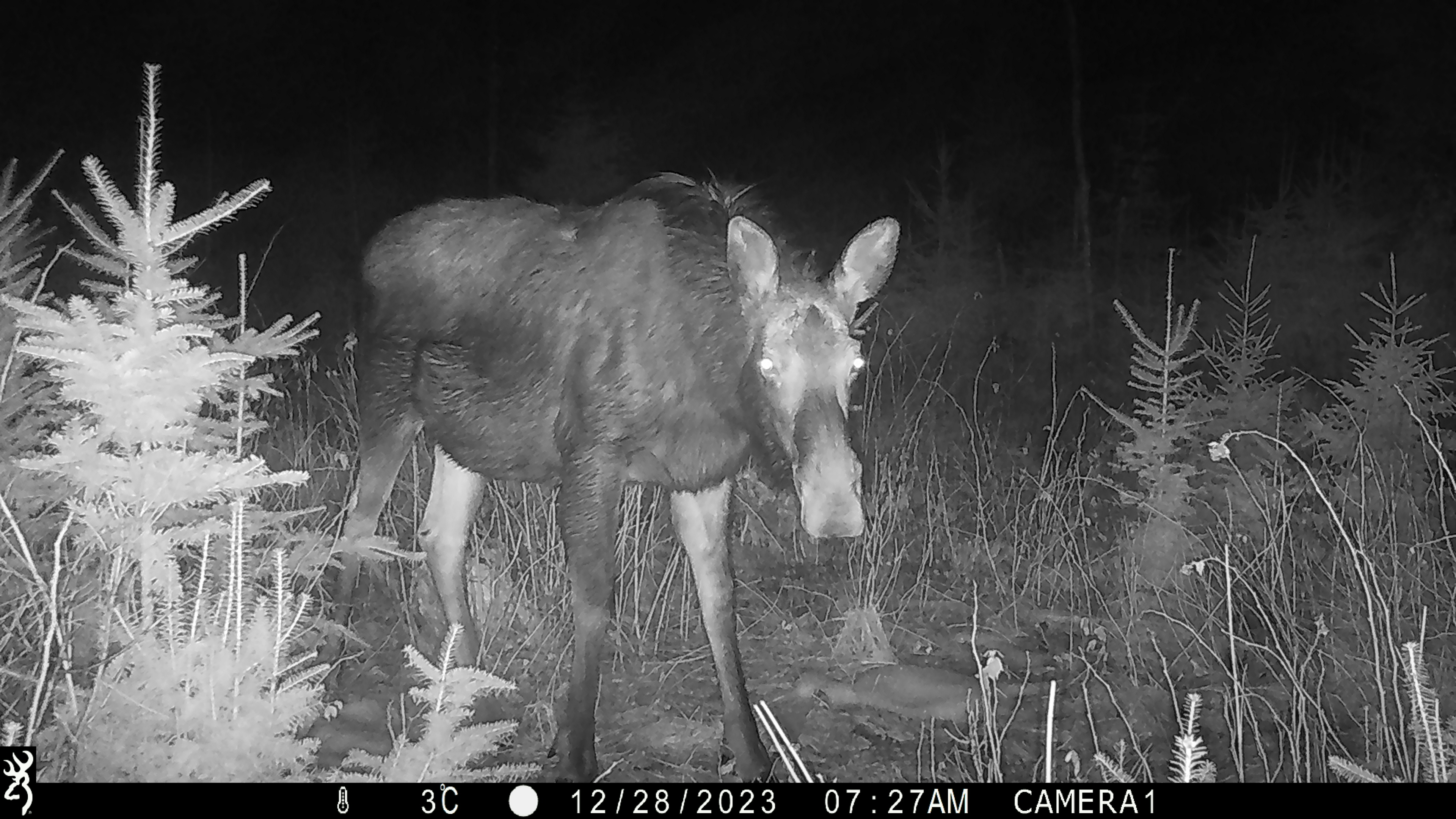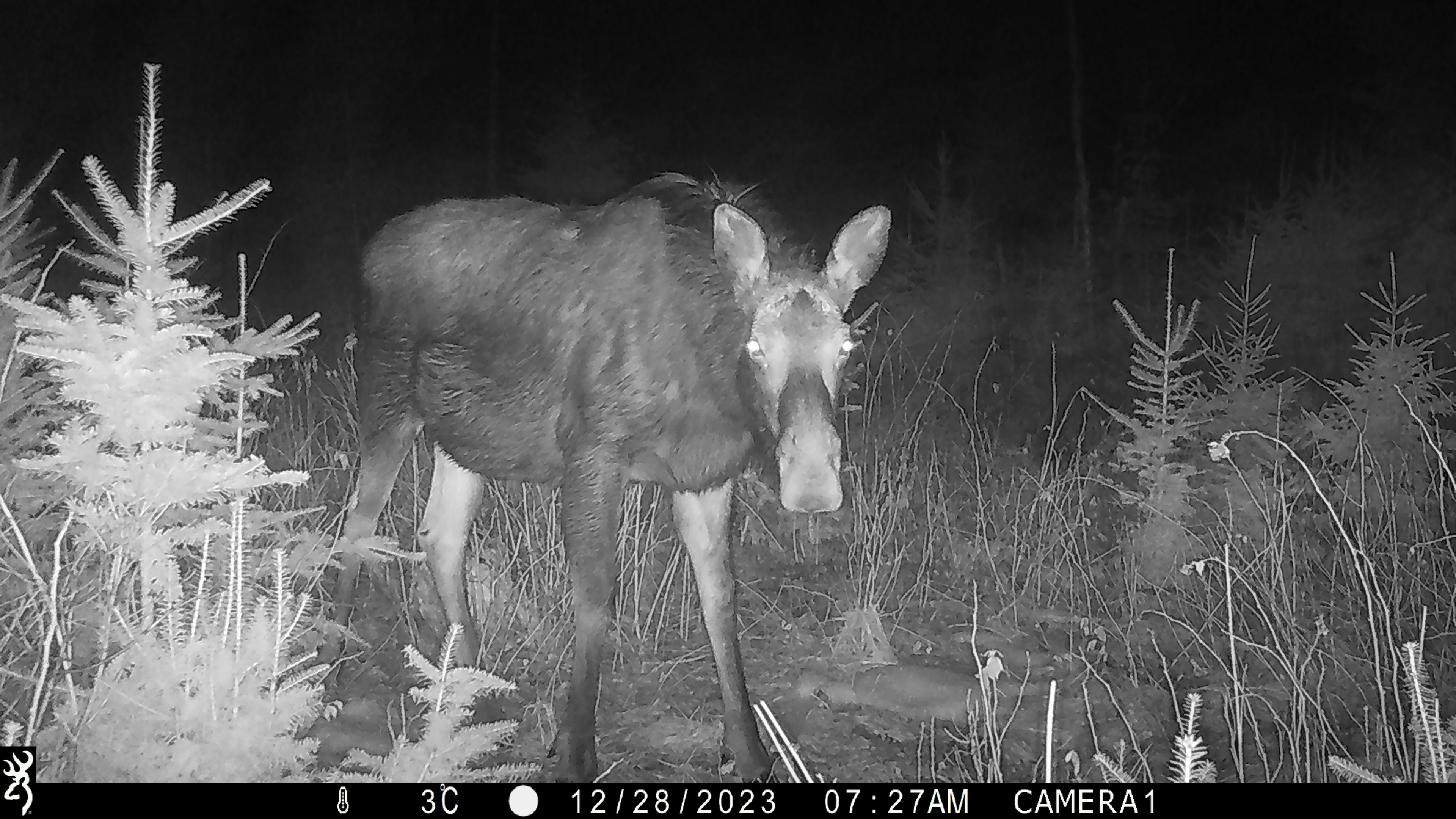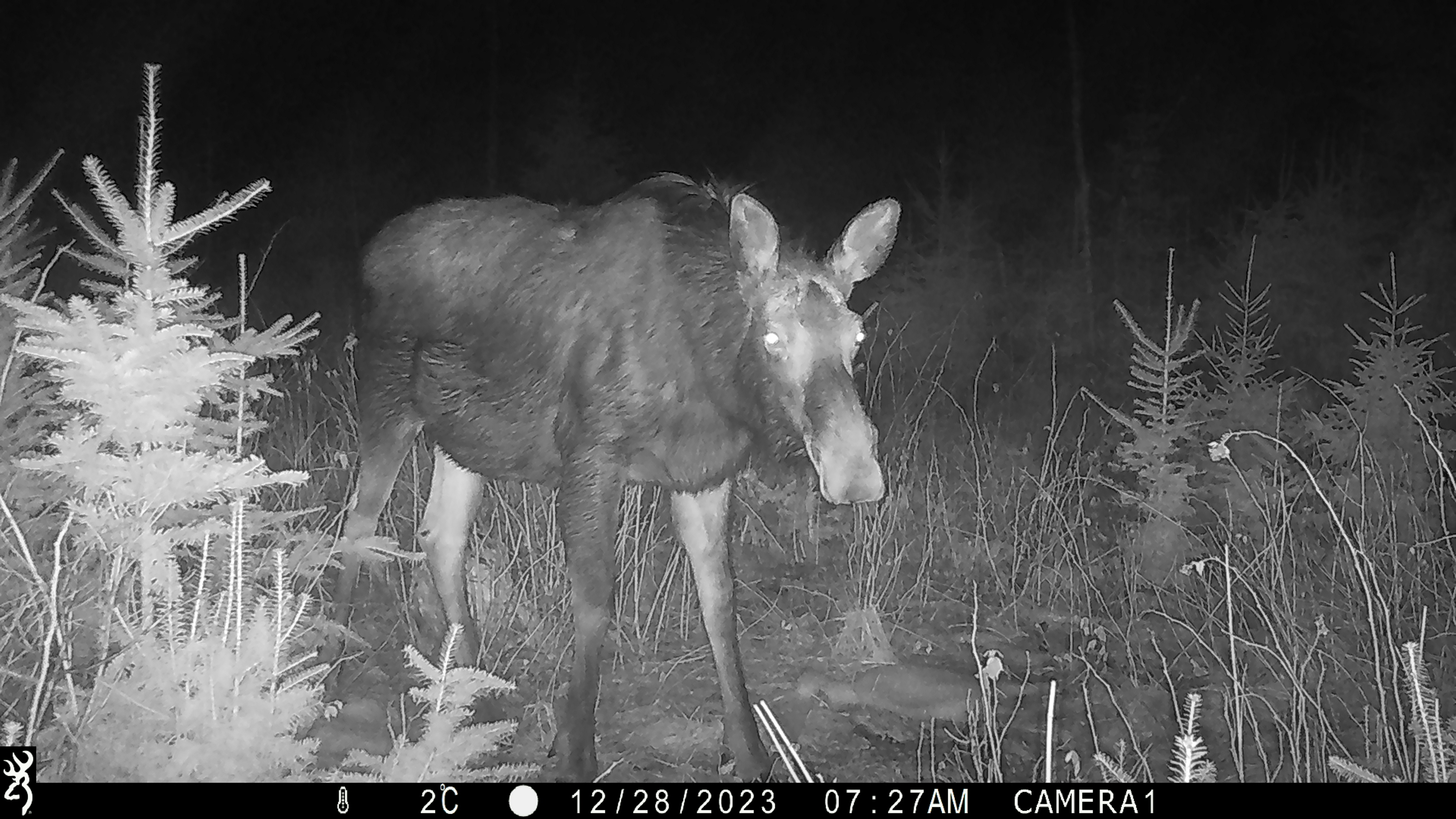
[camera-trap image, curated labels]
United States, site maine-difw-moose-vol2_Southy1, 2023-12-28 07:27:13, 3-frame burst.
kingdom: Animalia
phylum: Chordata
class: Mammalia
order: Artiodactyla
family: Cervidae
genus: Alces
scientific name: Alces alces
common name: moose